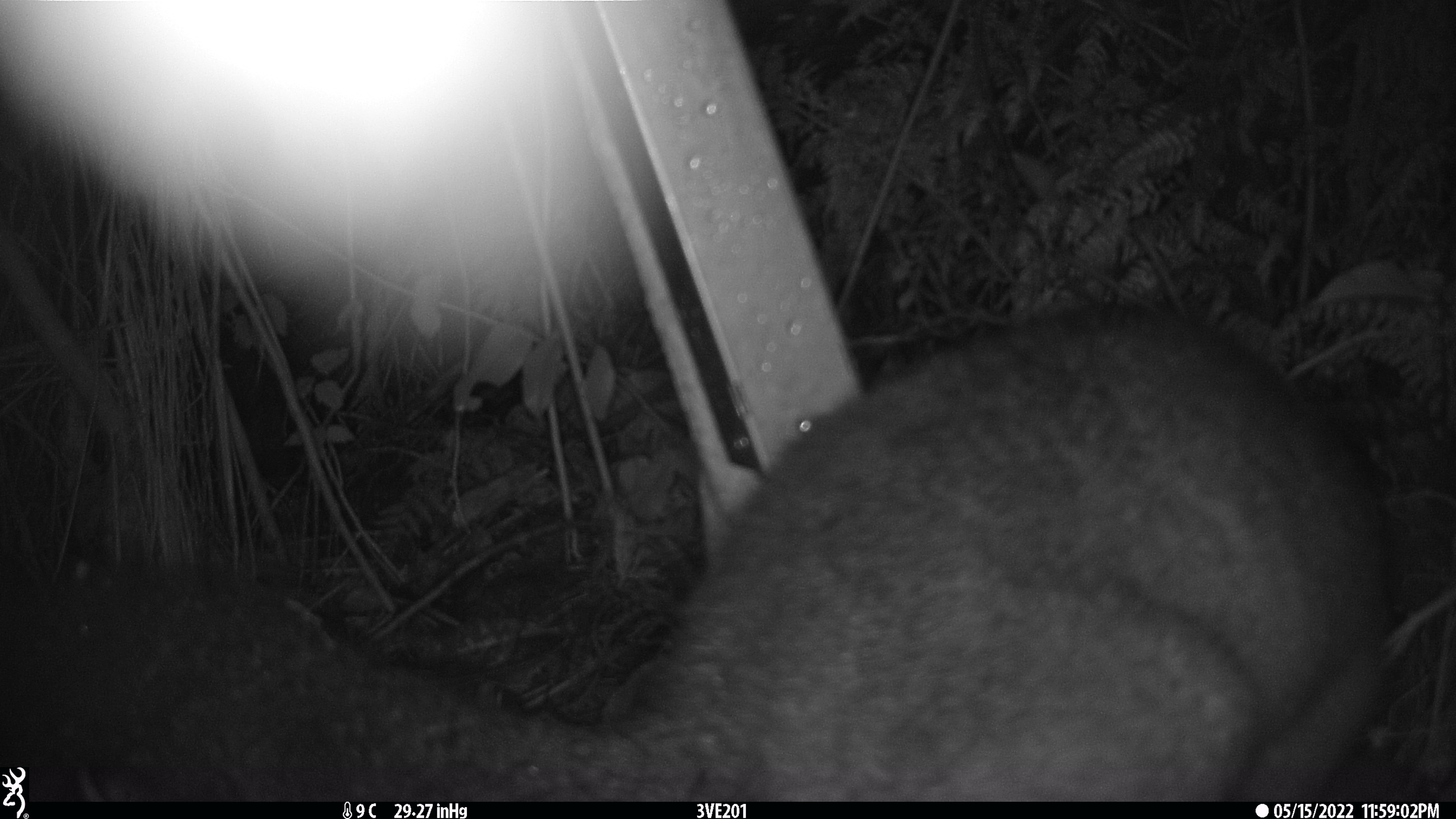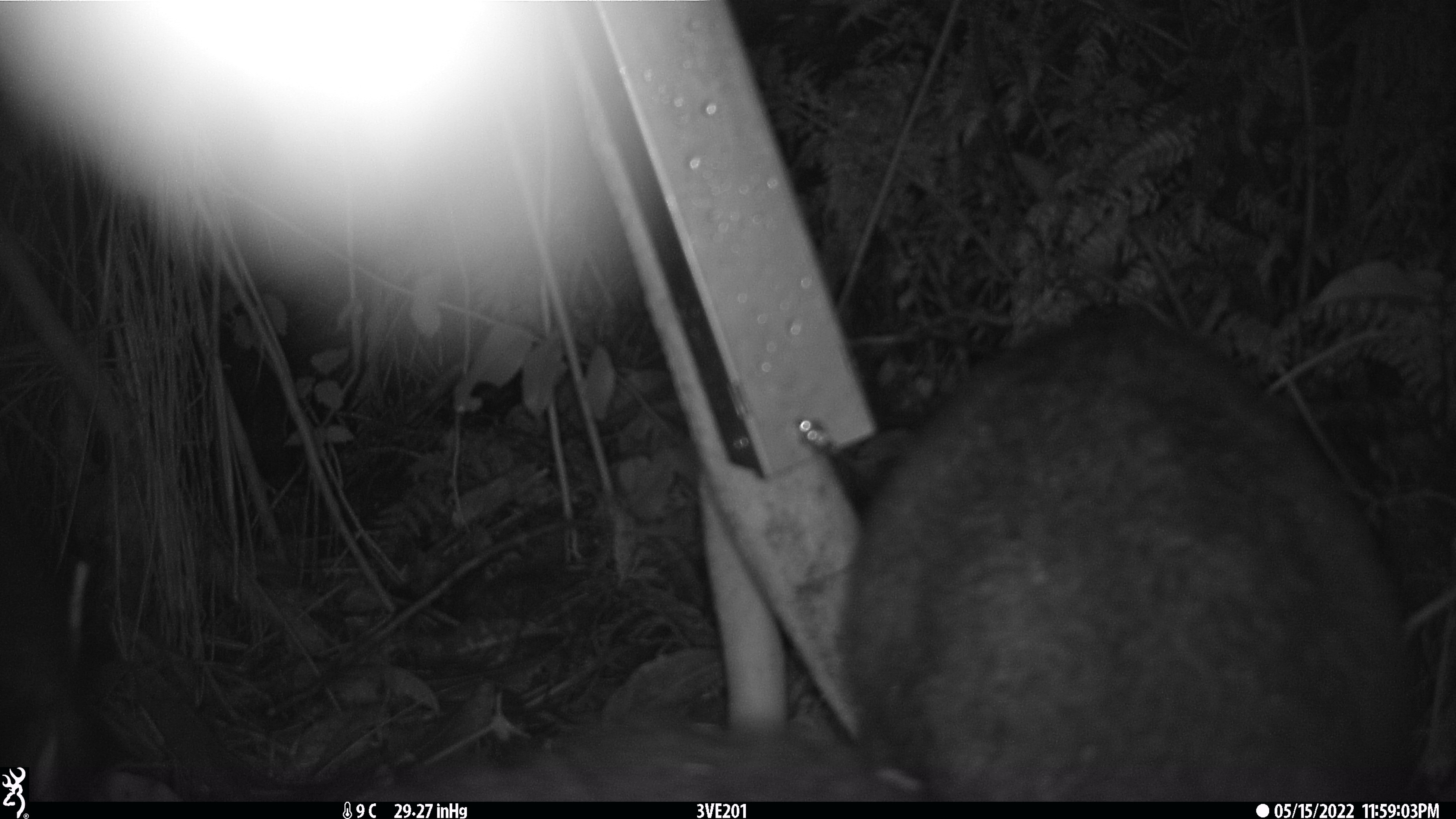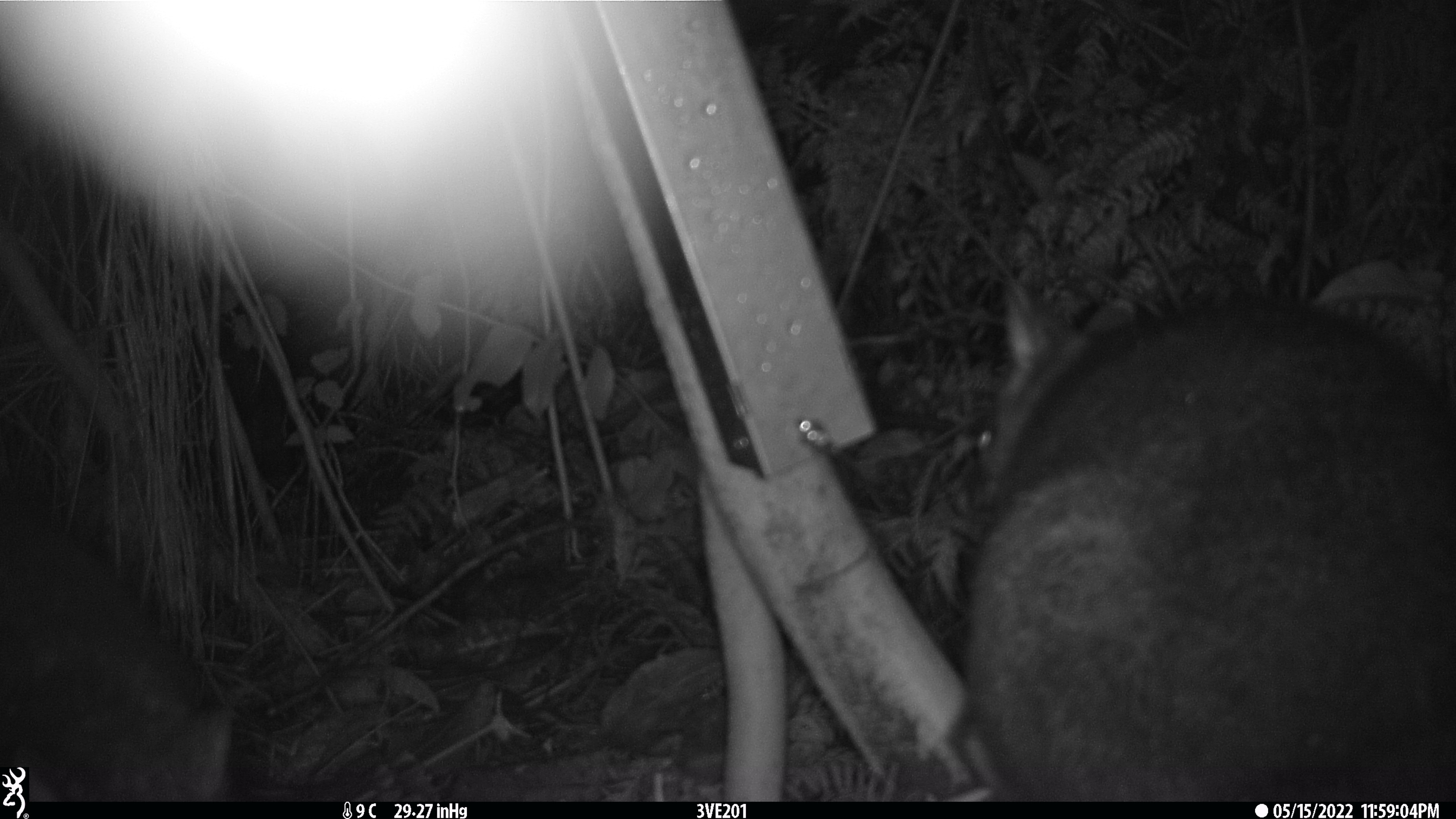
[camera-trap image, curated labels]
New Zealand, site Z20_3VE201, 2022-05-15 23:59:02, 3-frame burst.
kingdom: Animalia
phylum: Chordata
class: Mammalia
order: Diprotodontia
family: Phalangeridae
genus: Trichosurus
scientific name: Trichosurus vulpecula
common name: common brushtail possum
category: possum